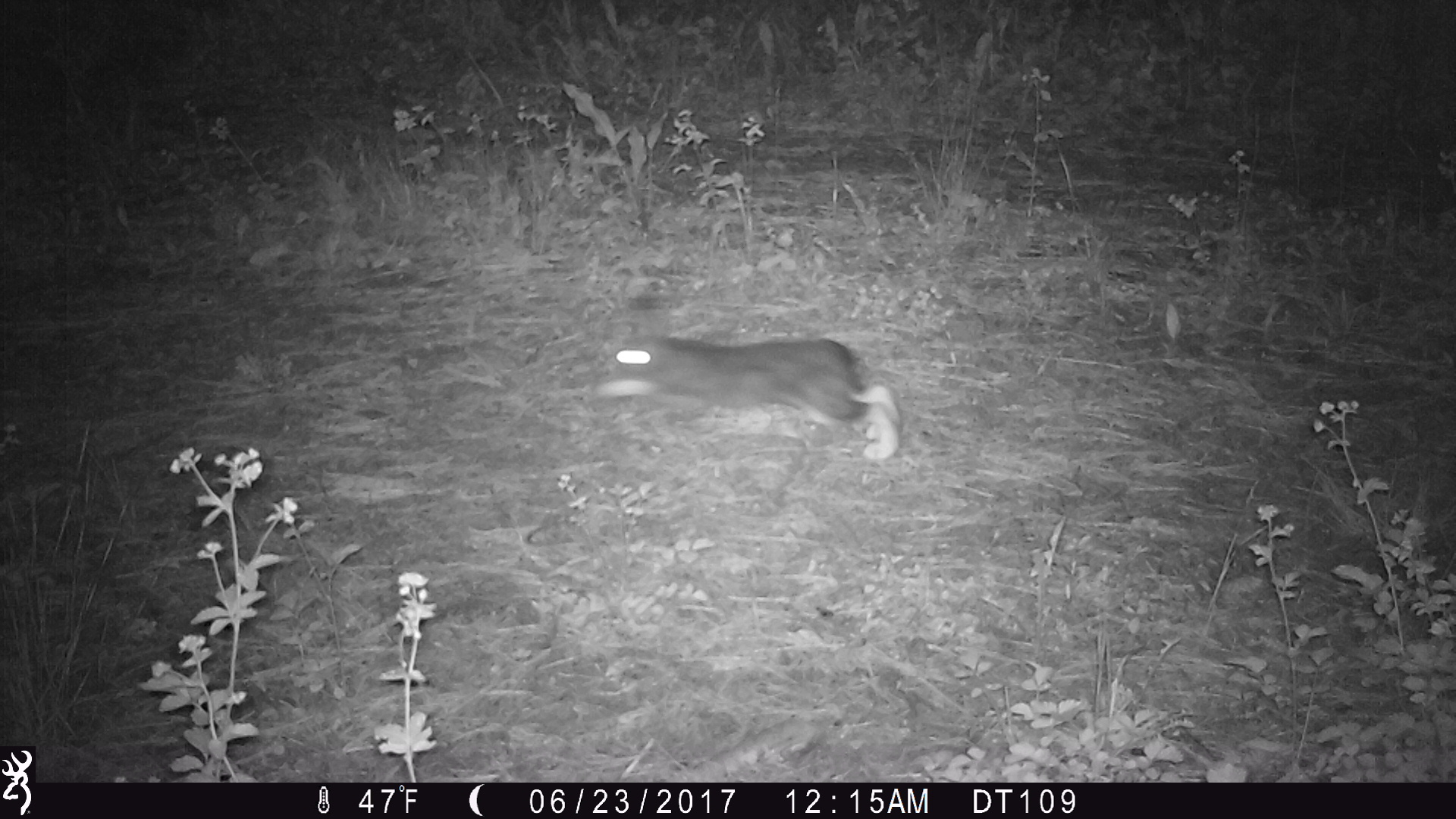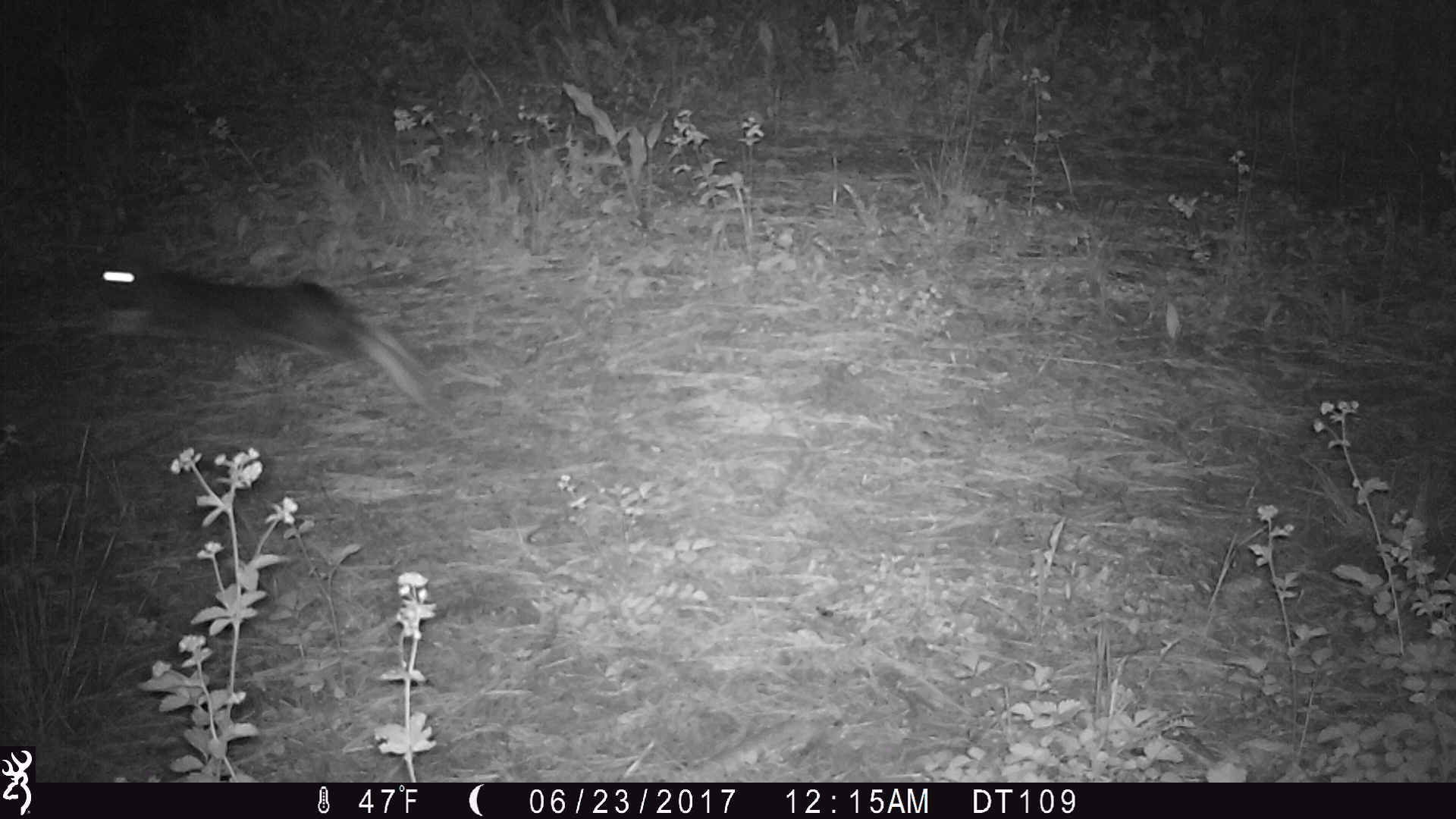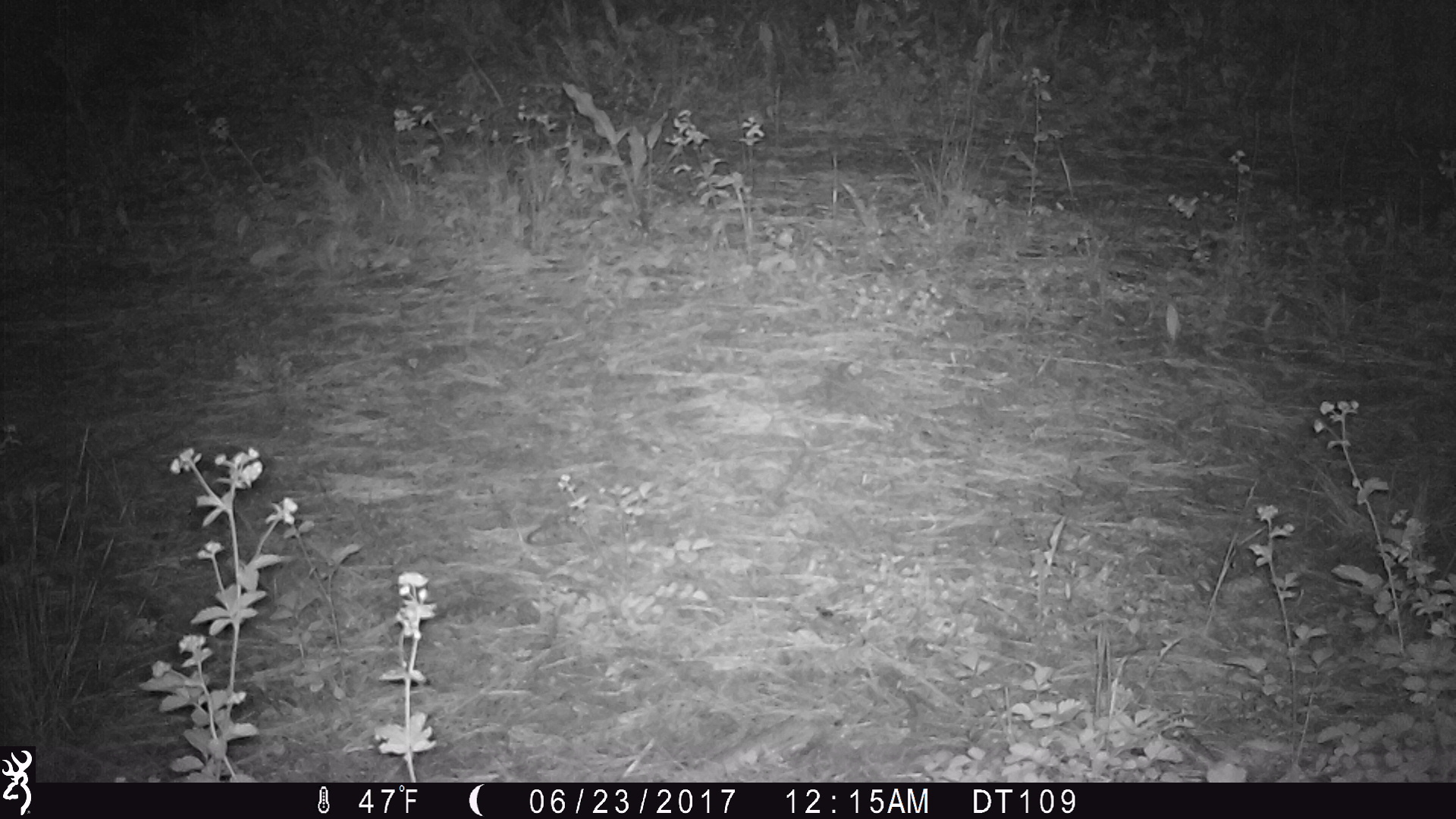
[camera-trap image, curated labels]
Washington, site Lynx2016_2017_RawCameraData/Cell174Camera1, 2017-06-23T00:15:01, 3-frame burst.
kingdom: Animalia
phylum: Chordata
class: Mammalia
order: Lagomorpha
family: Leporidae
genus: Lepus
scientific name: Lepus americanus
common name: snowshoe hare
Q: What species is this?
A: Lepus americanus (snowshoe hare).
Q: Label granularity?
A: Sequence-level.